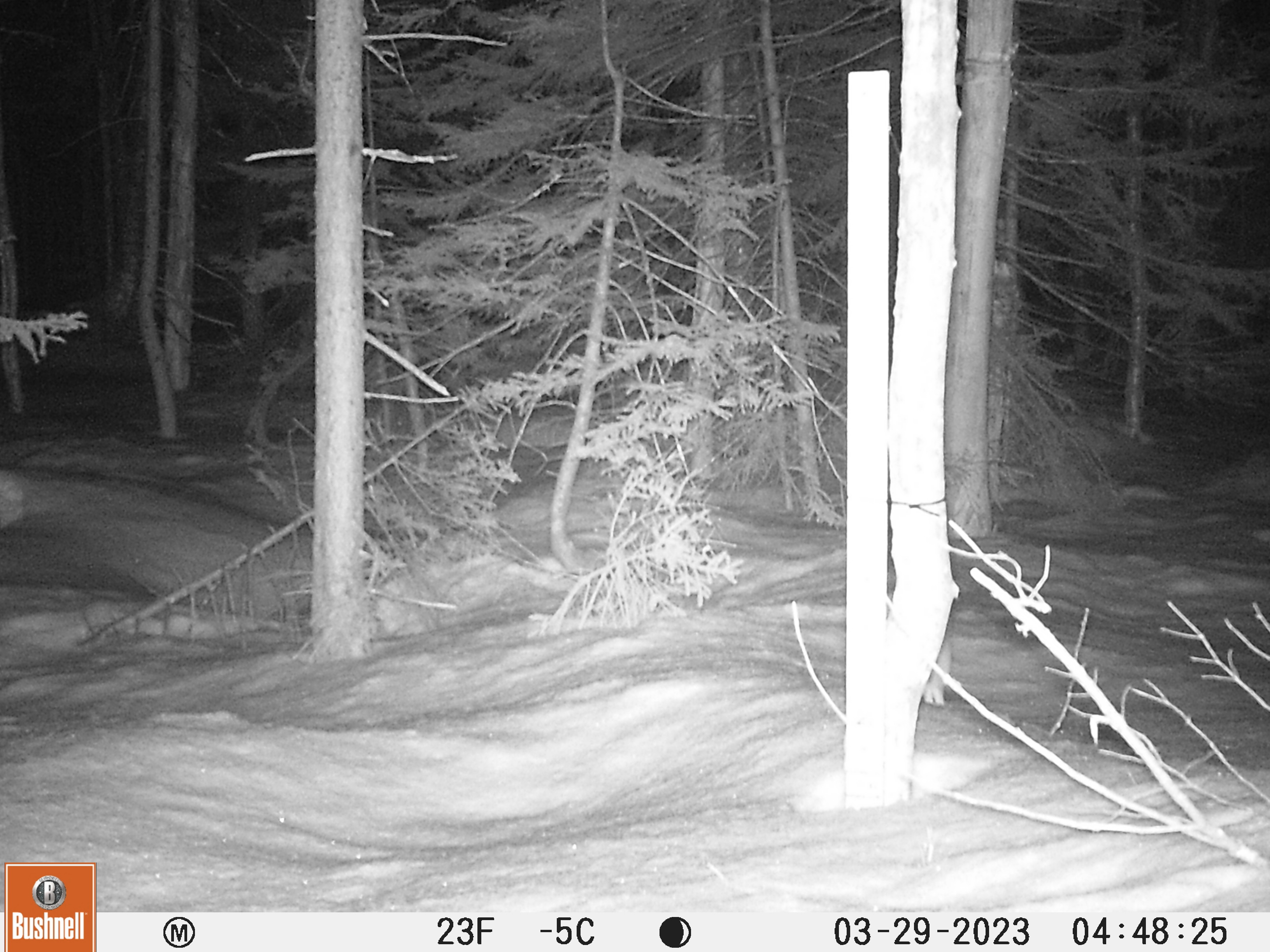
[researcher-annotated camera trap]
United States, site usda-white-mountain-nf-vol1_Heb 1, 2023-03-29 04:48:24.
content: unidentified animal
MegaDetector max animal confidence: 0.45